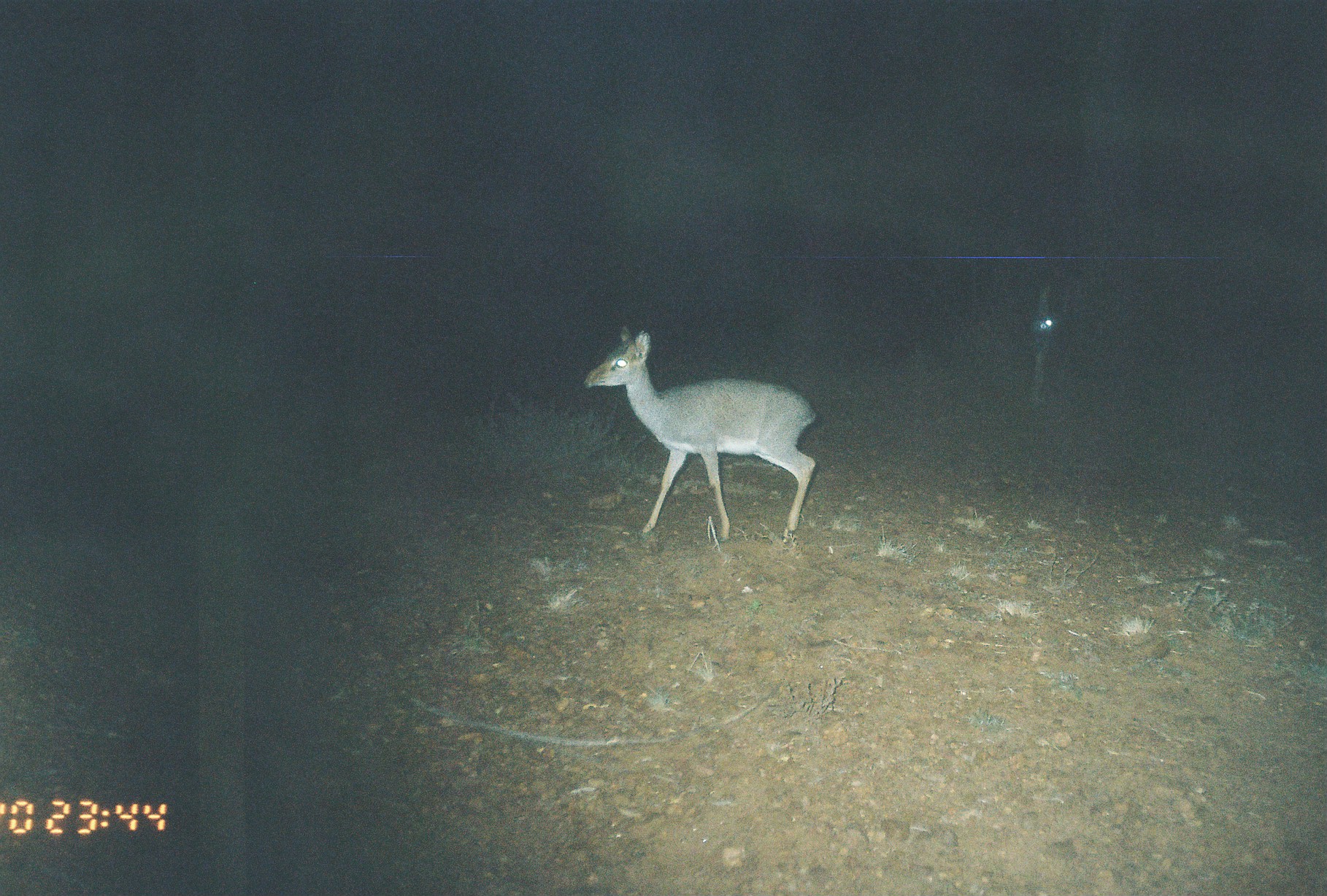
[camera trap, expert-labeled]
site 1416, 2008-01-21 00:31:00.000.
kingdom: Animalia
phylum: Chordata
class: Mammalia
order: Artiodactyla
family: Bovidae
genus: Madoqua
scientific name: Madoqua guentheri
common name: günther's dik-dik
Madoqua guentheri (günther's dik-dik), count 1.